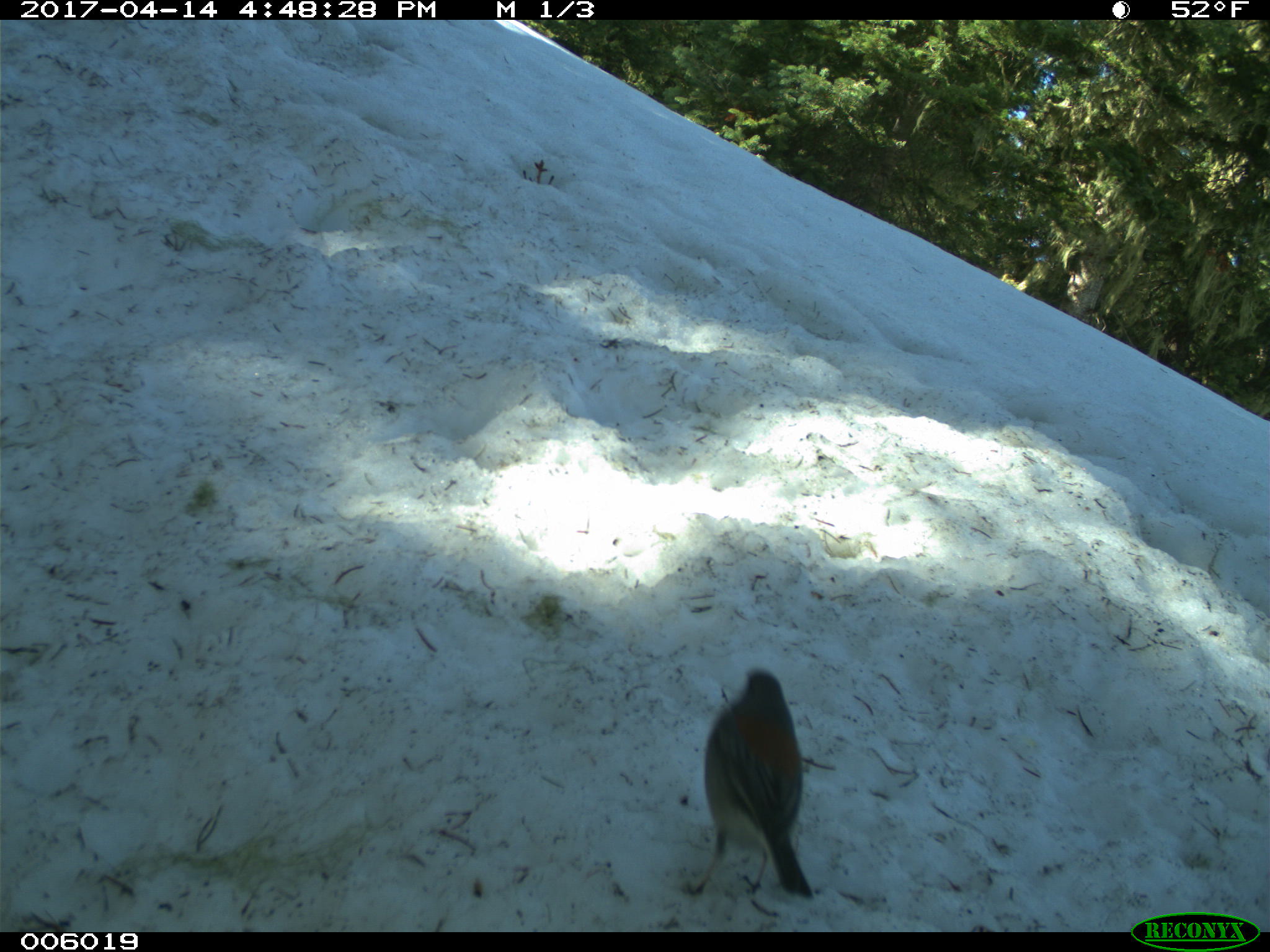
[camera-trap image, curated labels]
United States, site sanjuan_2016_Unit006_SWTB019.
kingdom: Animalia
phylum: Chordata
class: Aves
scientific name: Aves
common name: birds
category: unidentified bird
Unidentified bird (birds) (Aves).